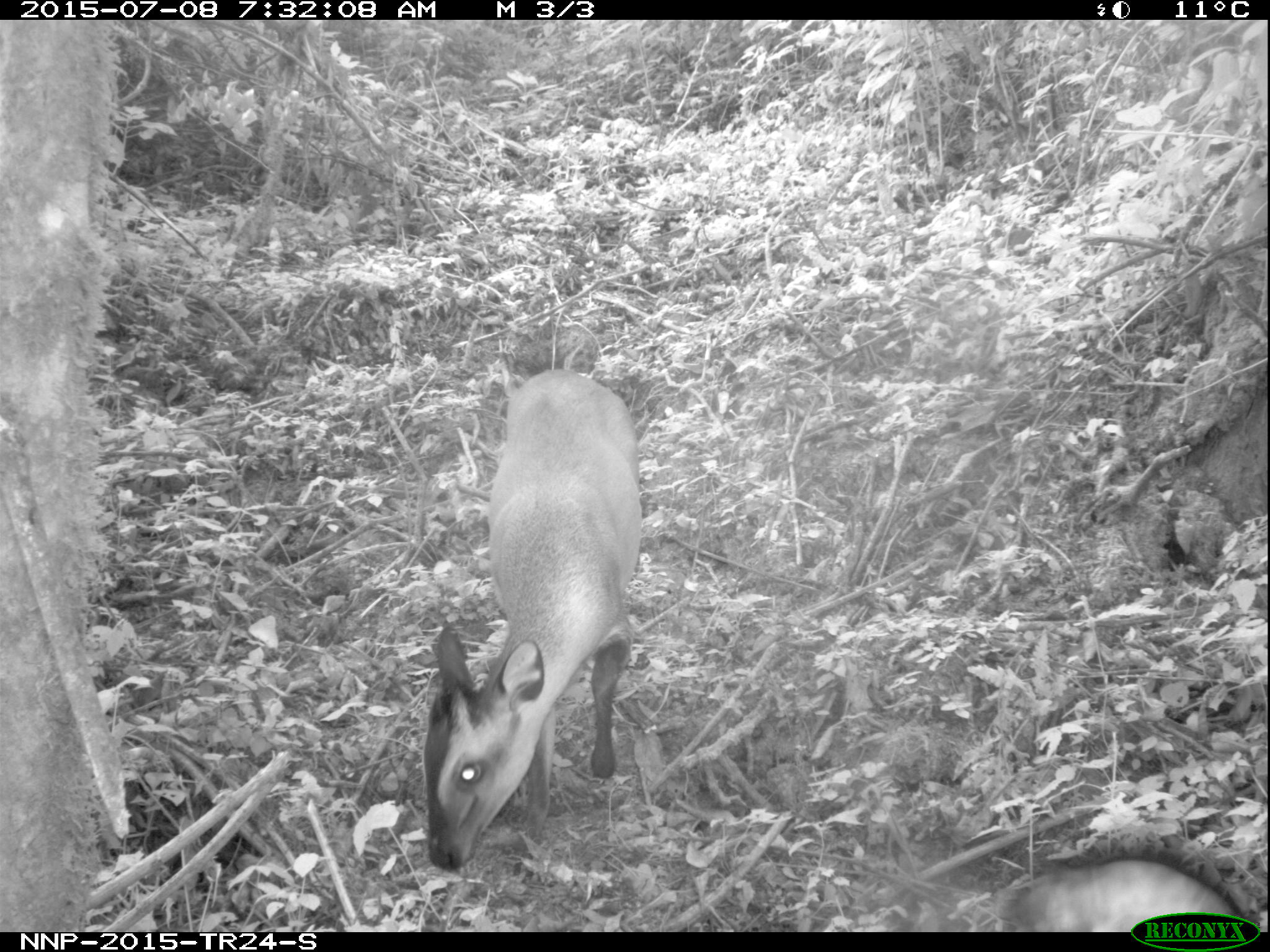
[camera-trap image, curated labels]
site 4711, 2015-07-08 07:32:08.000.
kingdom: Animalia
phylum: Chordata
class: Mammalia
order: Artiodactyla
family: Bovidae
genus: Cephalophus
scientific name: Cephalophus nigrifrons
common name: black-fronted duiker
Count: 1.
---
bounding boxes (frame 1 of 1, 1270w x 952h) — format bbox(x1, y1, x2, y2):
cephalophus nigrifrons: bbox(419, 369, 642, 875); bbox(994, 838, 1245, 930)